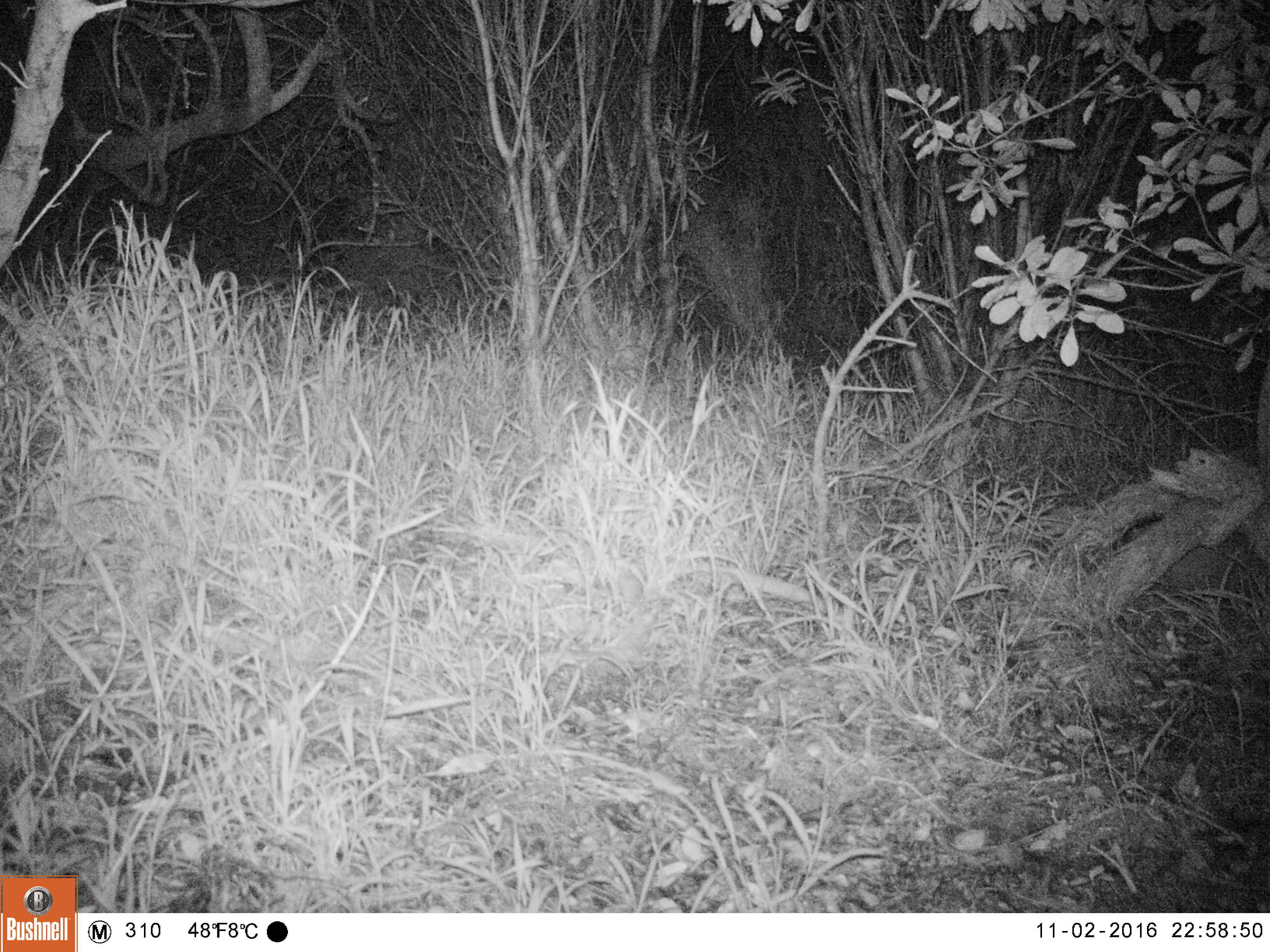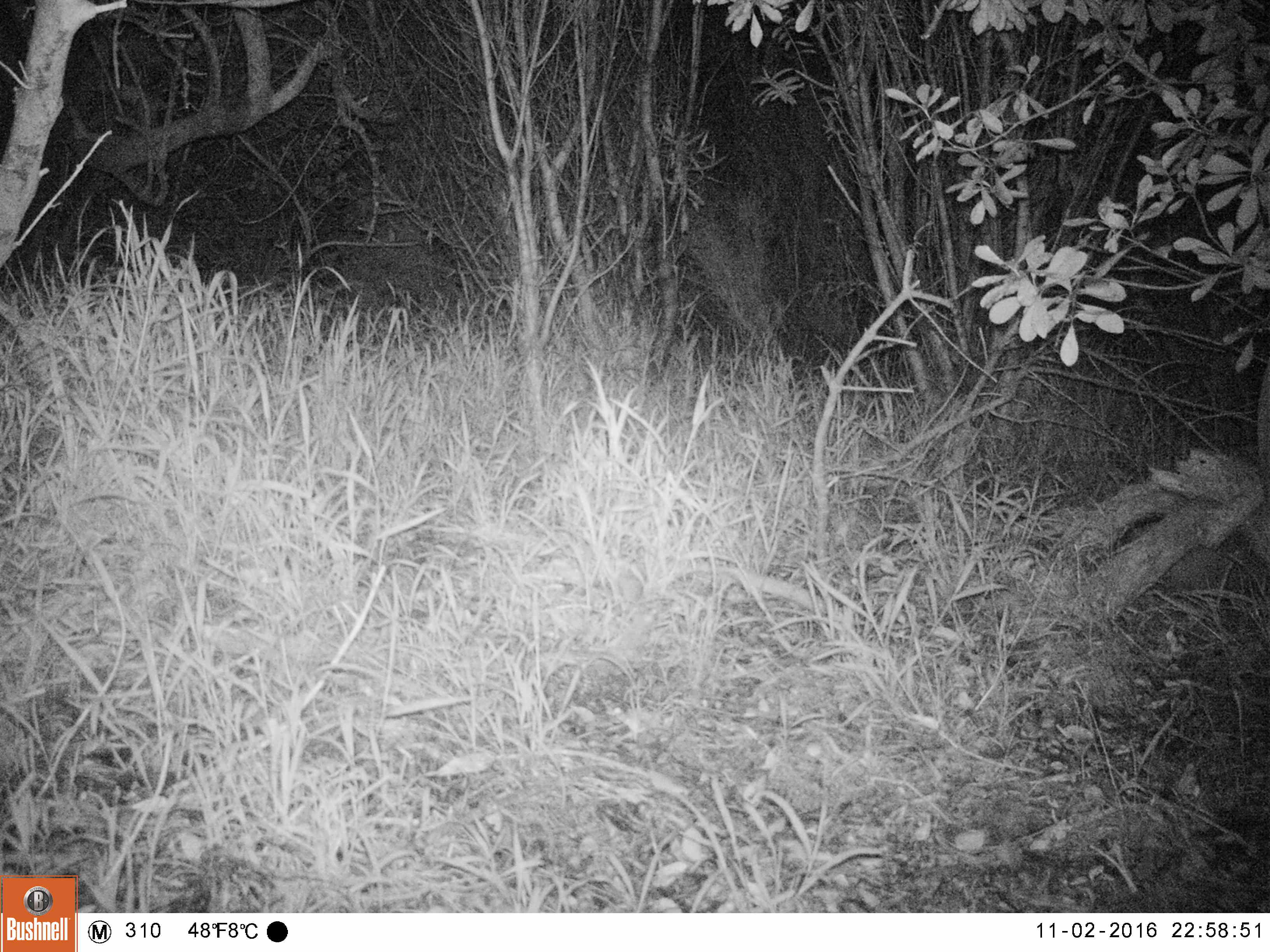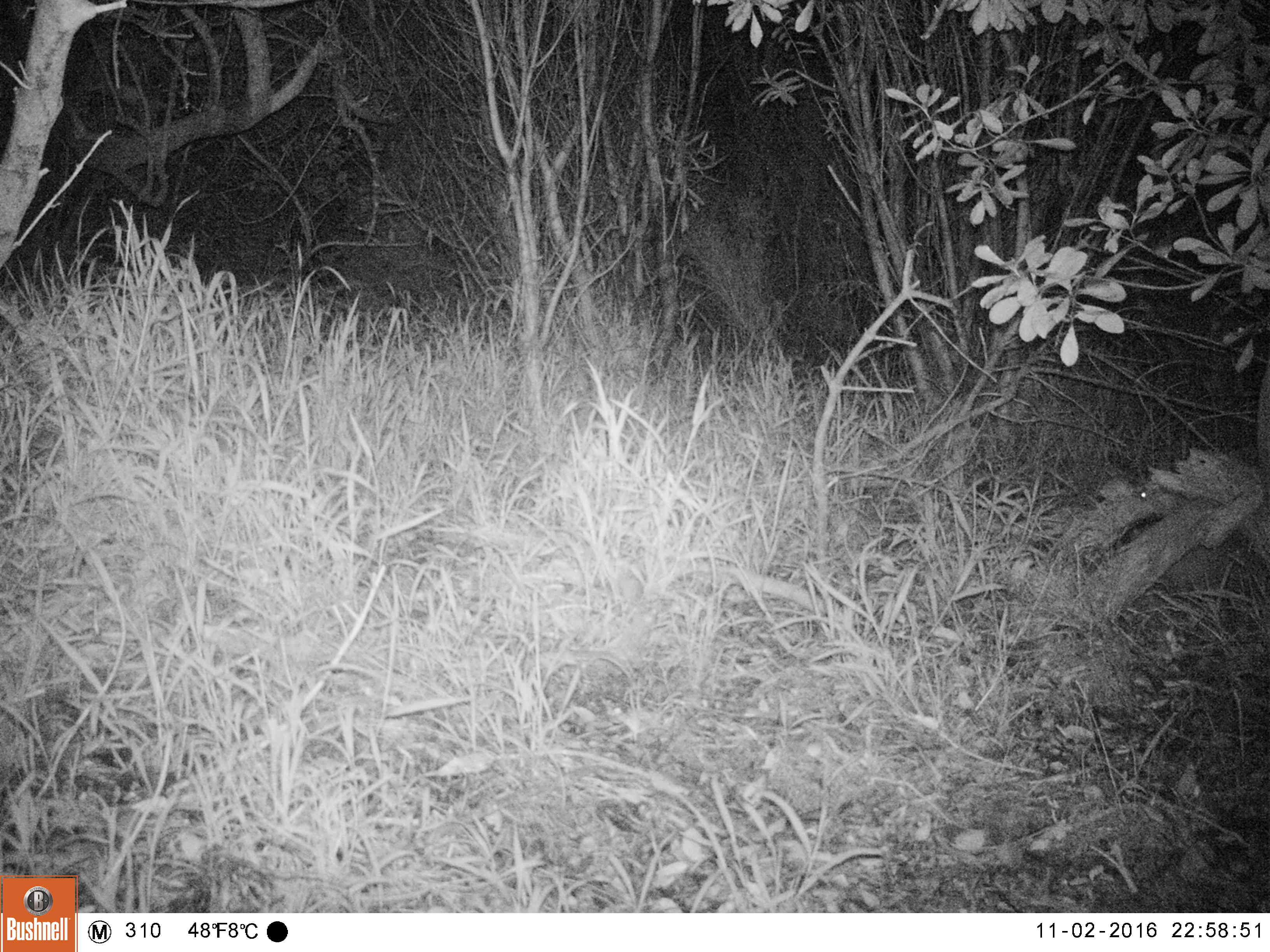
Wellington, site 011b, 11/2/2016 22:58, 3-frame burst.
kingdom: Animalia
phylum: Chordata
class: Mammalia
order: Rodentia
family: Muridae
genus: Rattus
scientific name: Rattus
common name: rat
Rat (Rattus).